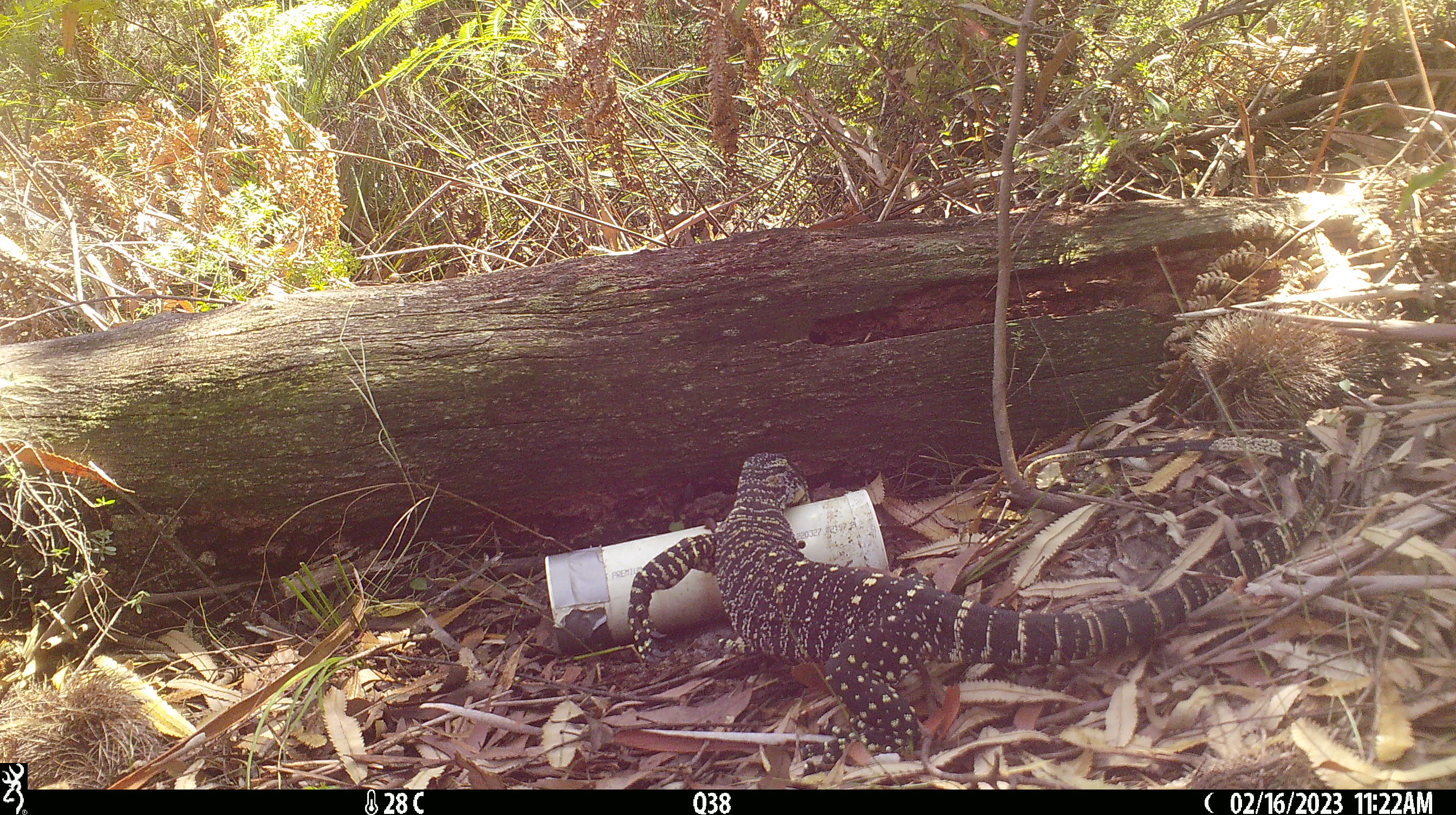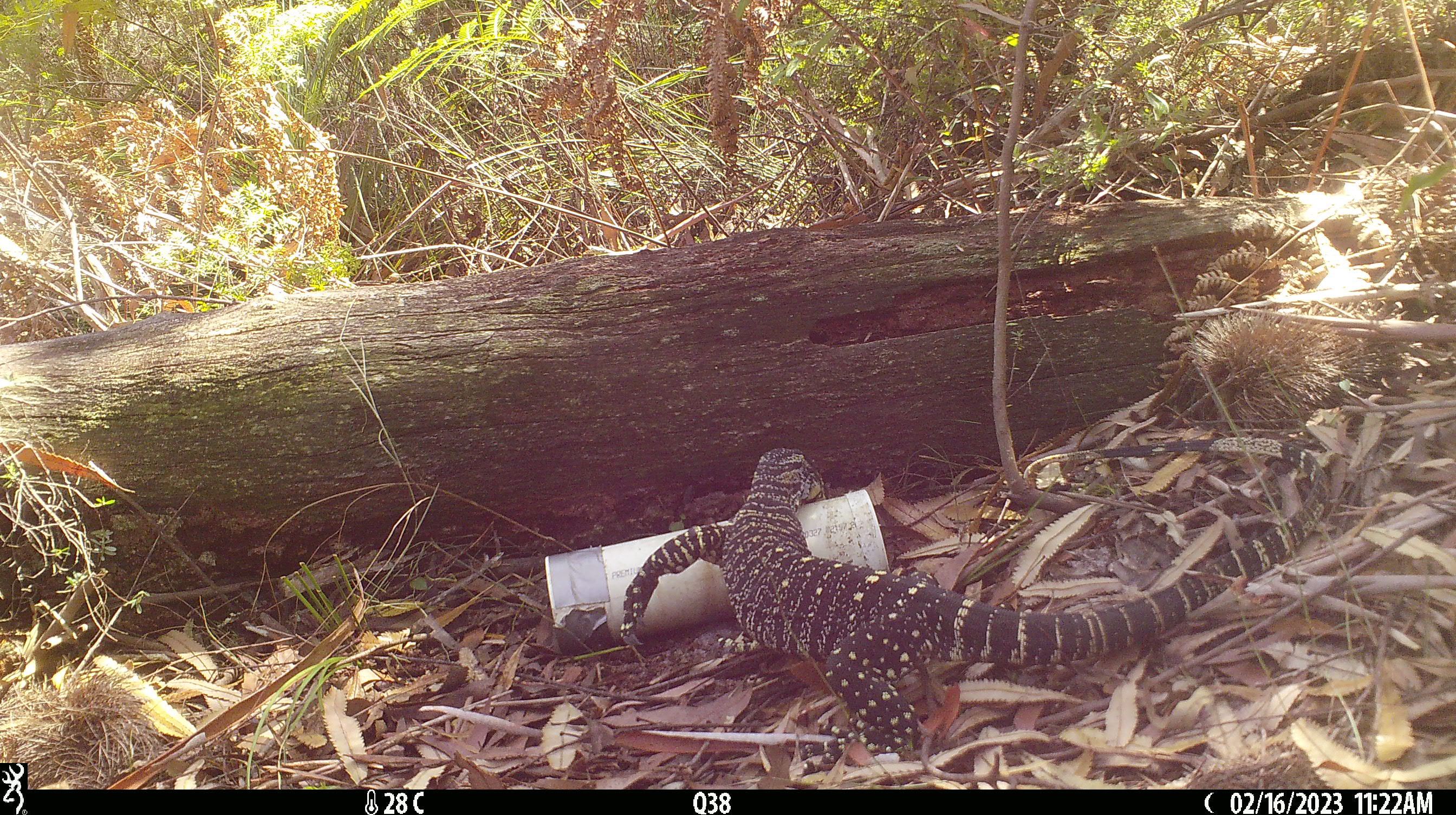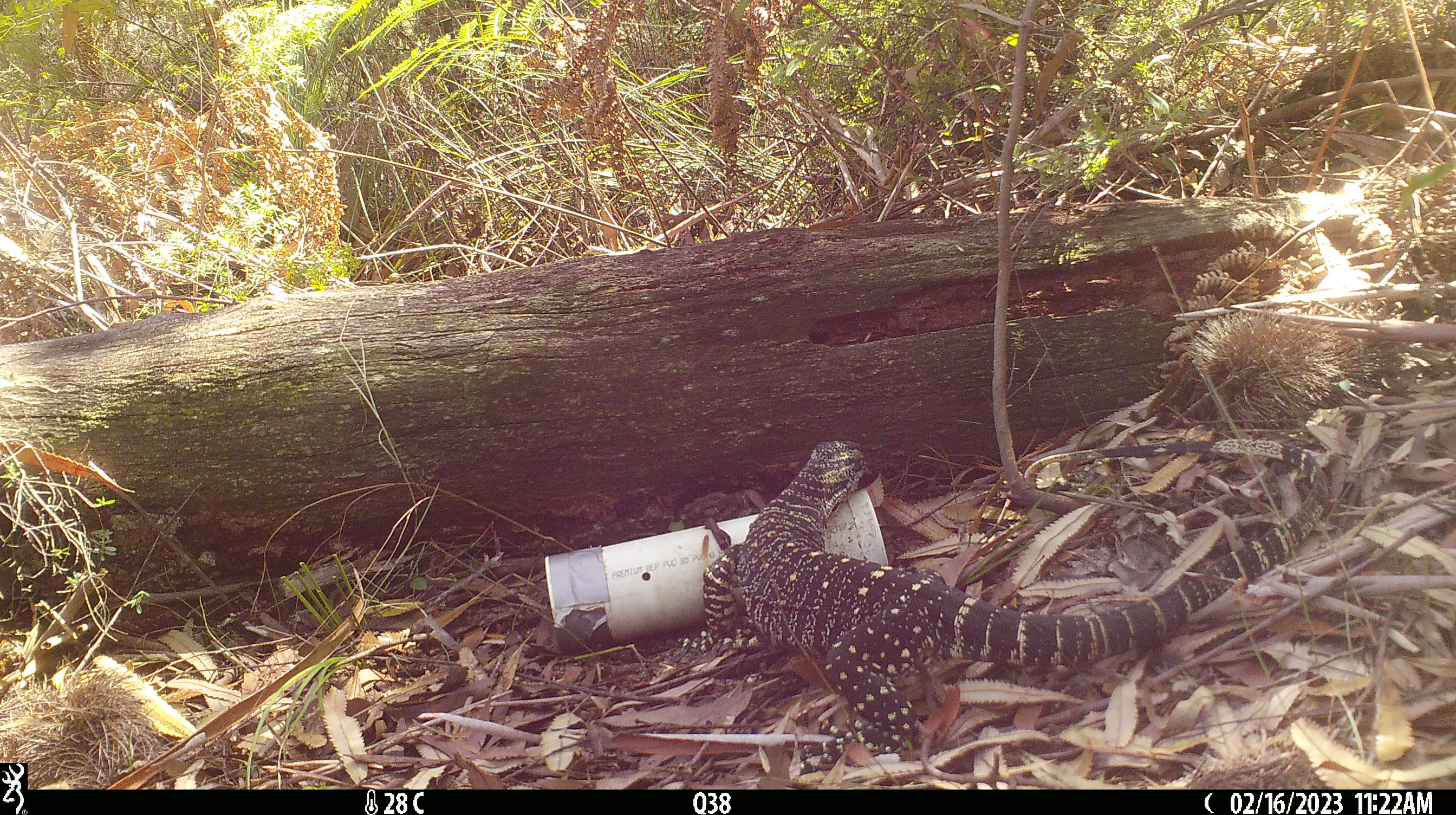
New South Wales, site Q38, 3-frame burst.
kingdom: Animalia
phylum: Chordata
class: Reptilia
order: Squamata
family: Varanidae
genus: Varanus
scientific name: Varanus varius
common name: lace monitor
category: goanna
Goanna (lace monitor) (Varanus varius).